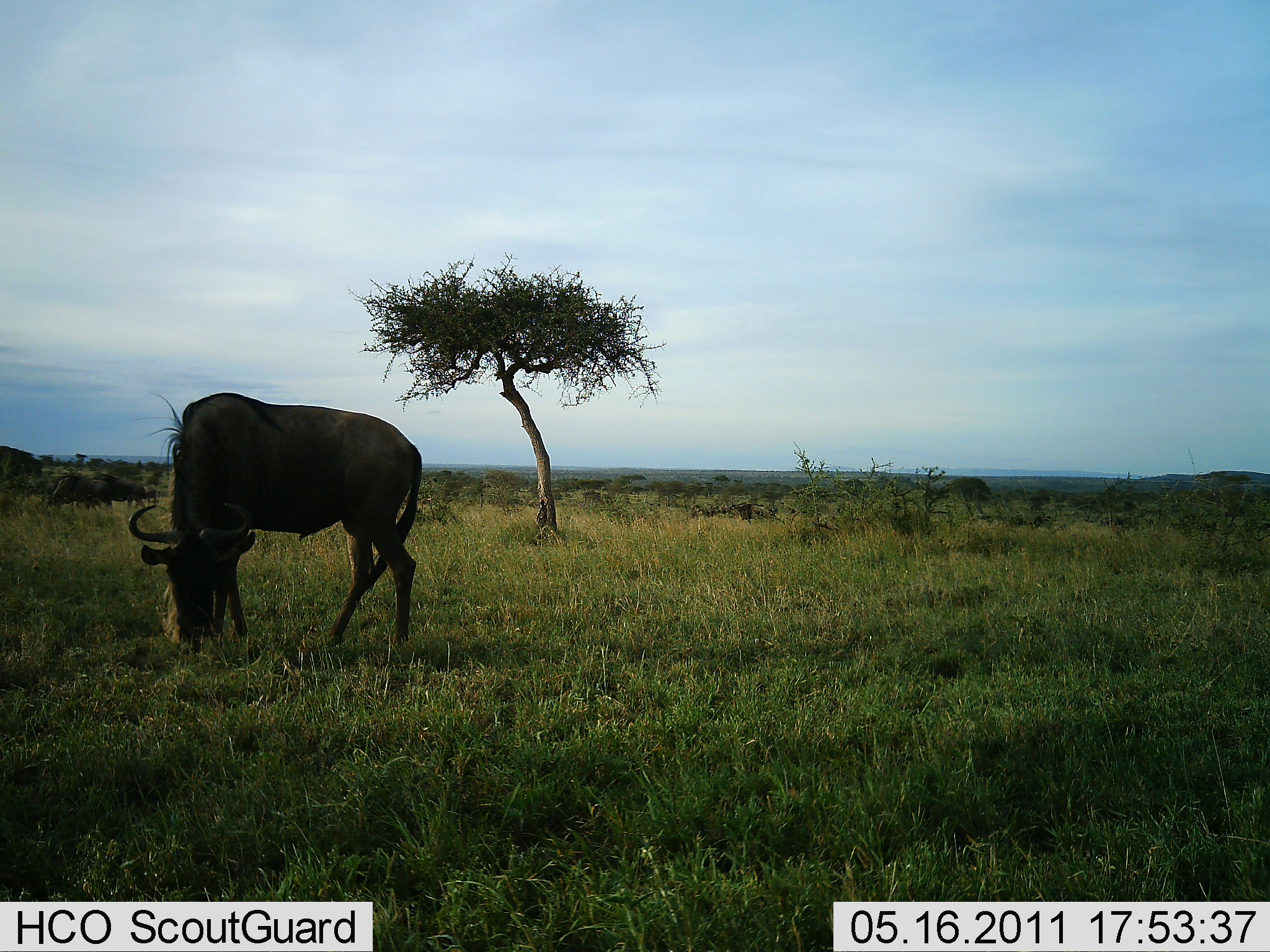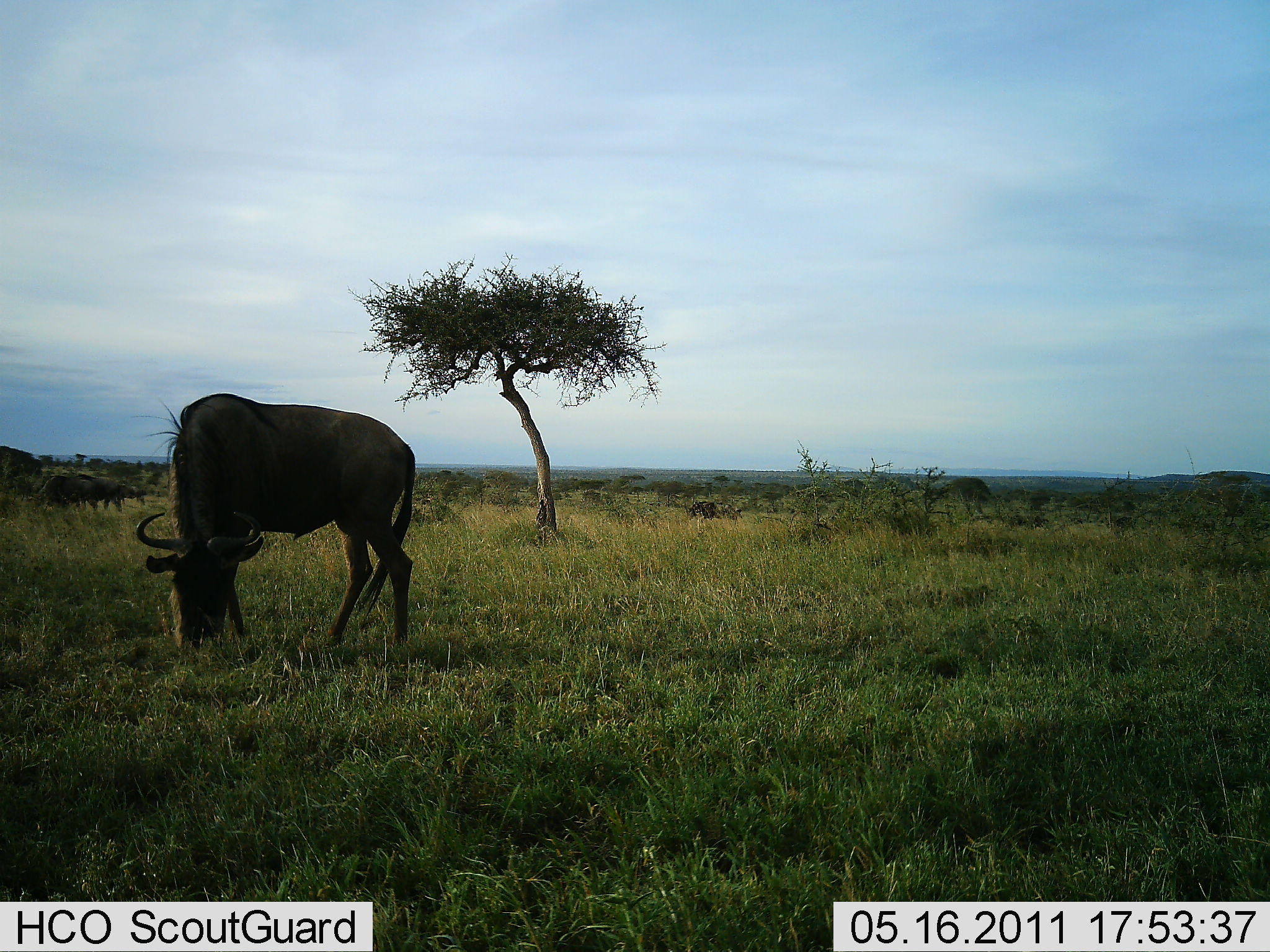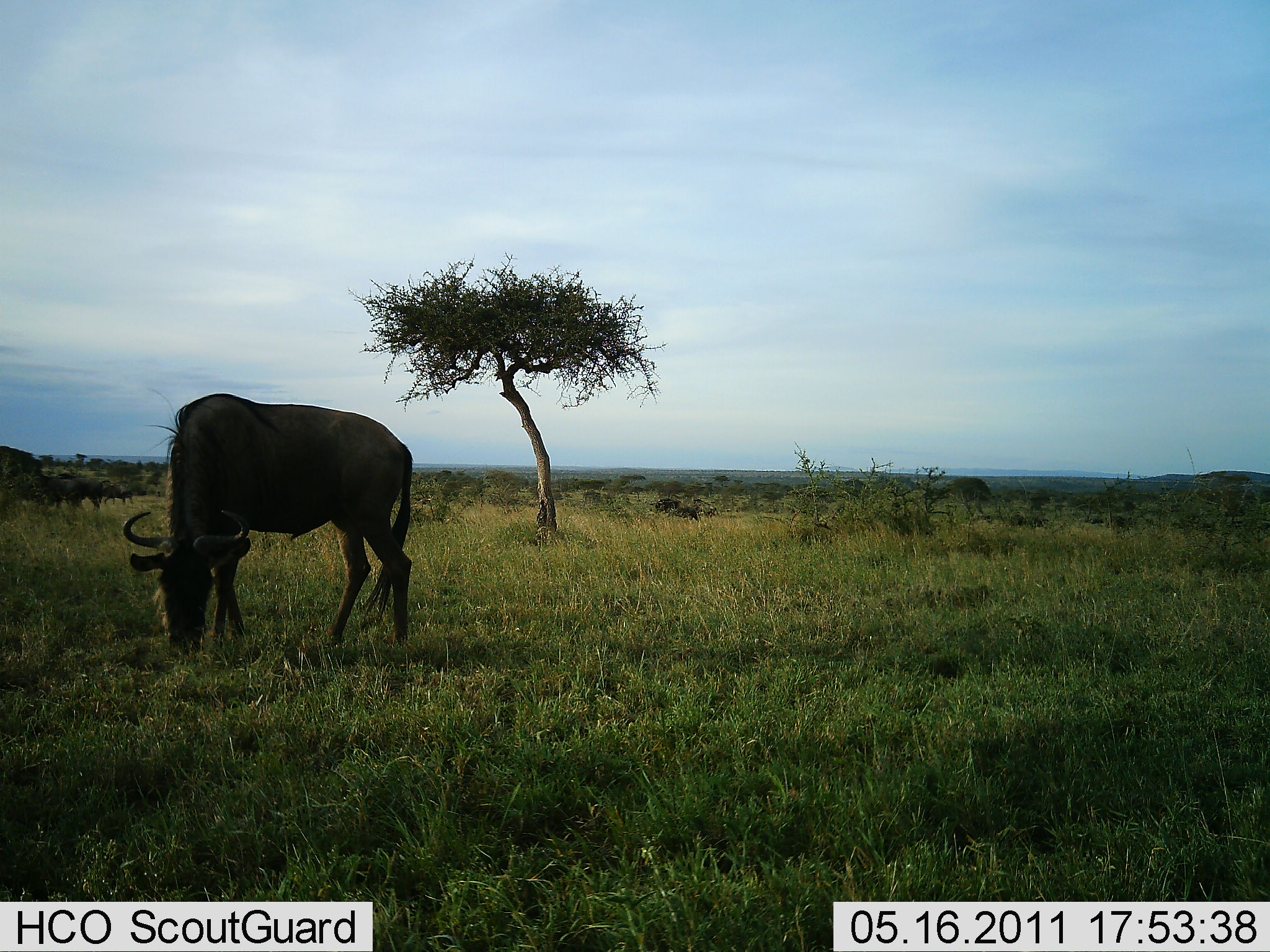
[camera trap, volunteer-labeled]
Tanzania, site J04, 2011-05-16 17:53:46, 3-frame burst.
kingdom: Animalia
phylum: Chordata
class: Mammalia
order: Artiodactyla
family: Bovidae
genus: Connochaetes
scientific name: Connochaetes taurinus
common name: blue wildebeest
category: wildebeest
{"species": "wildebeest (blue wildebeest) (Connochaetes taurinus)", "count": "6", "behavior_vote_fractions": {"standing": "25%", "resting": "0%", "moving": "58%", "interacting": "0%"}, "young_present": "0%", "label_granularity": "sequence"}